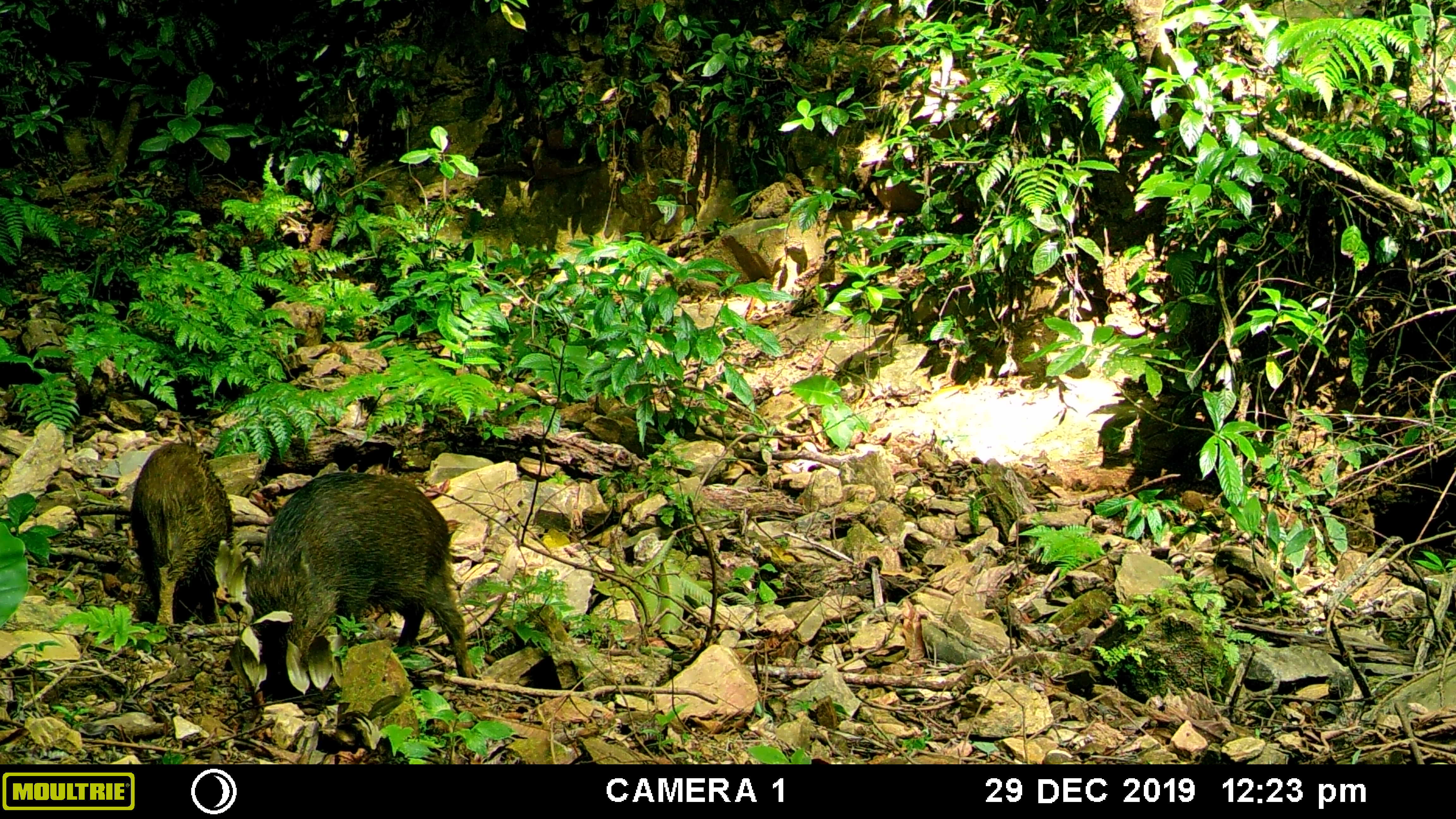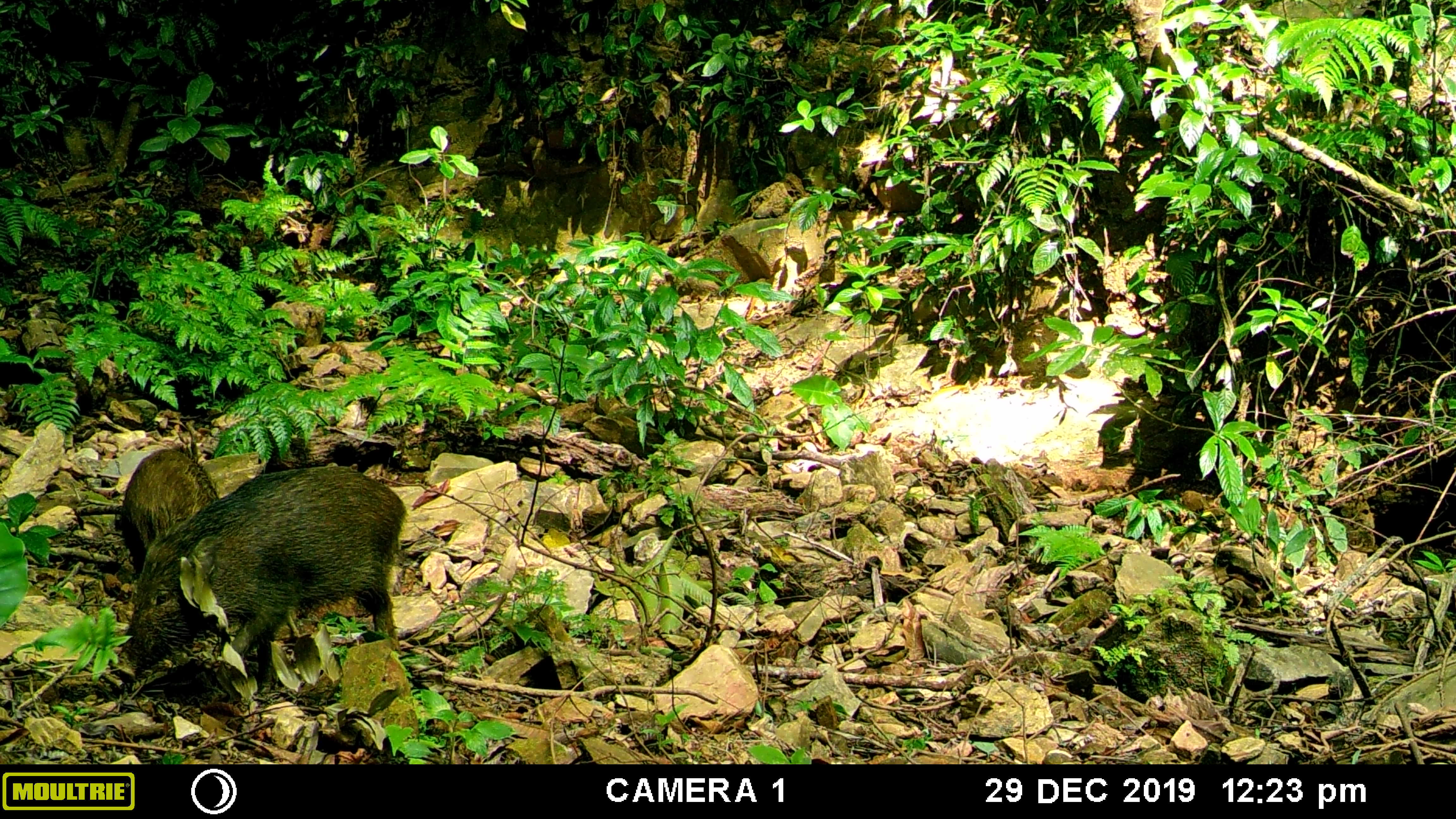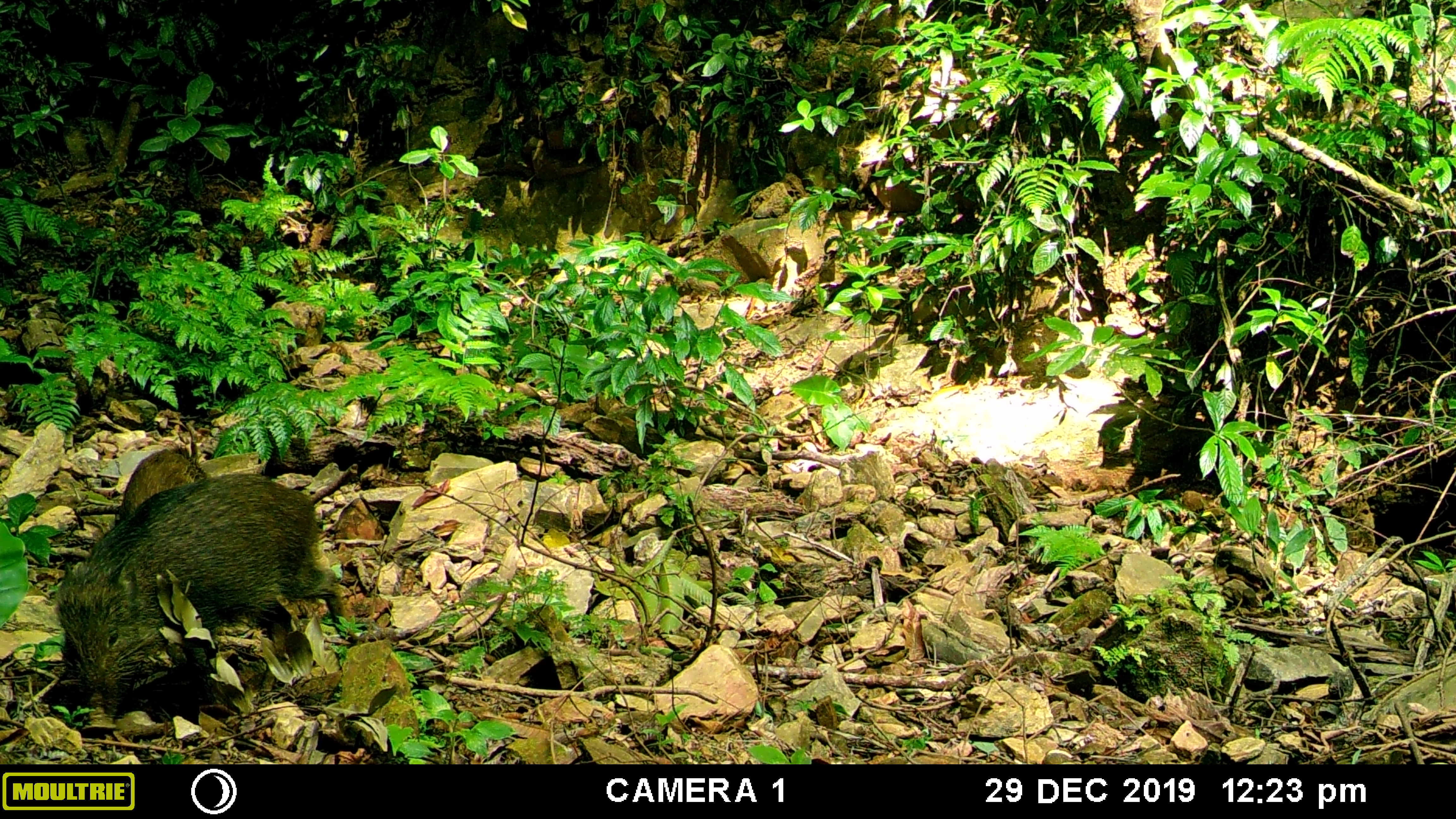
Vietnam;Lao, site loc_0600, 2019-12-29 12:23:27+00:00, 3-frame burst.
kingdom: Animalia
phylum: Chordata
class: Mammalia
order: Artiodactyla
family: Suidae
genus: Sus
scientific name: Sus scrofa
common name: eurasian wild pig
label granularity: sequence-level